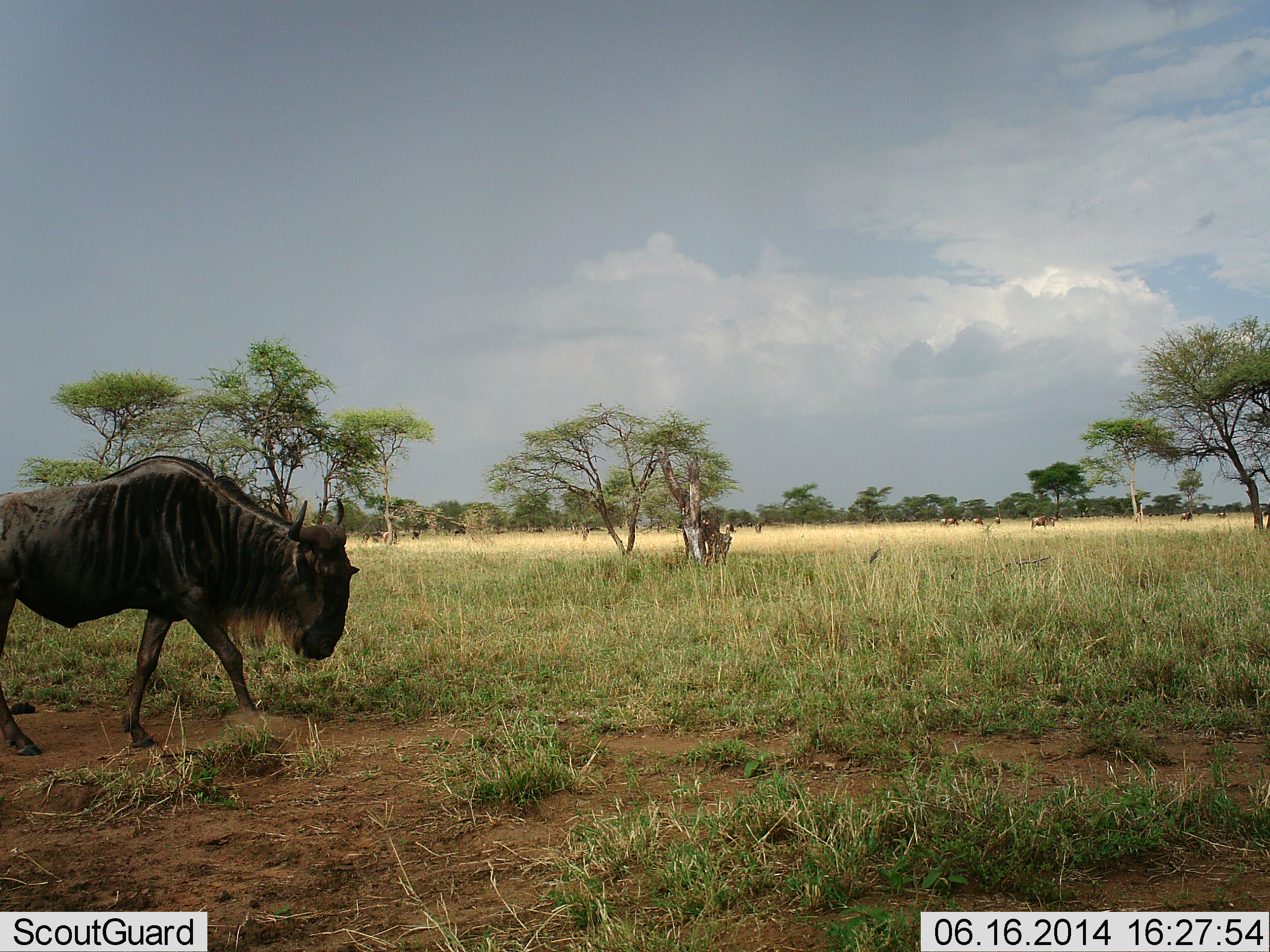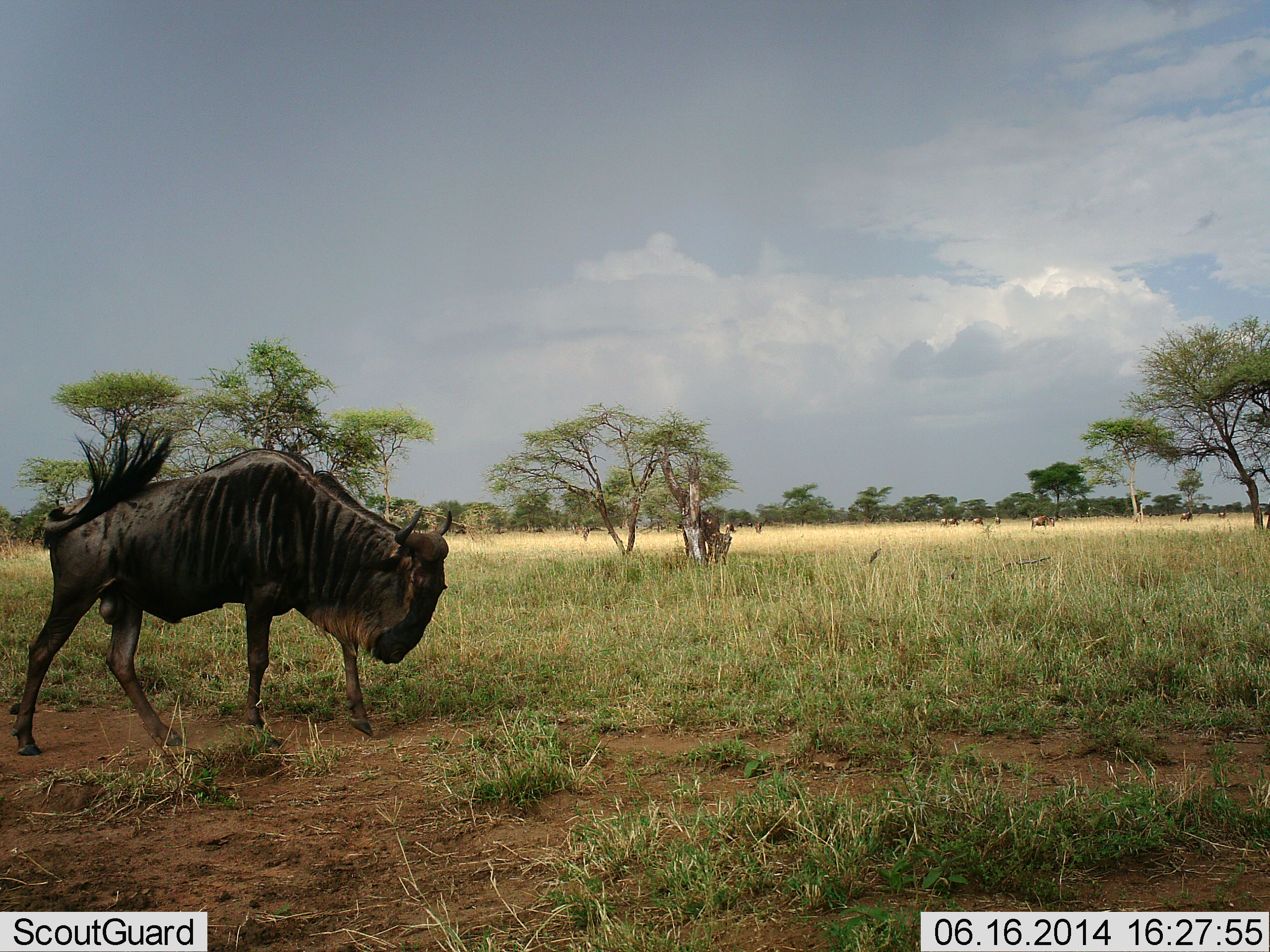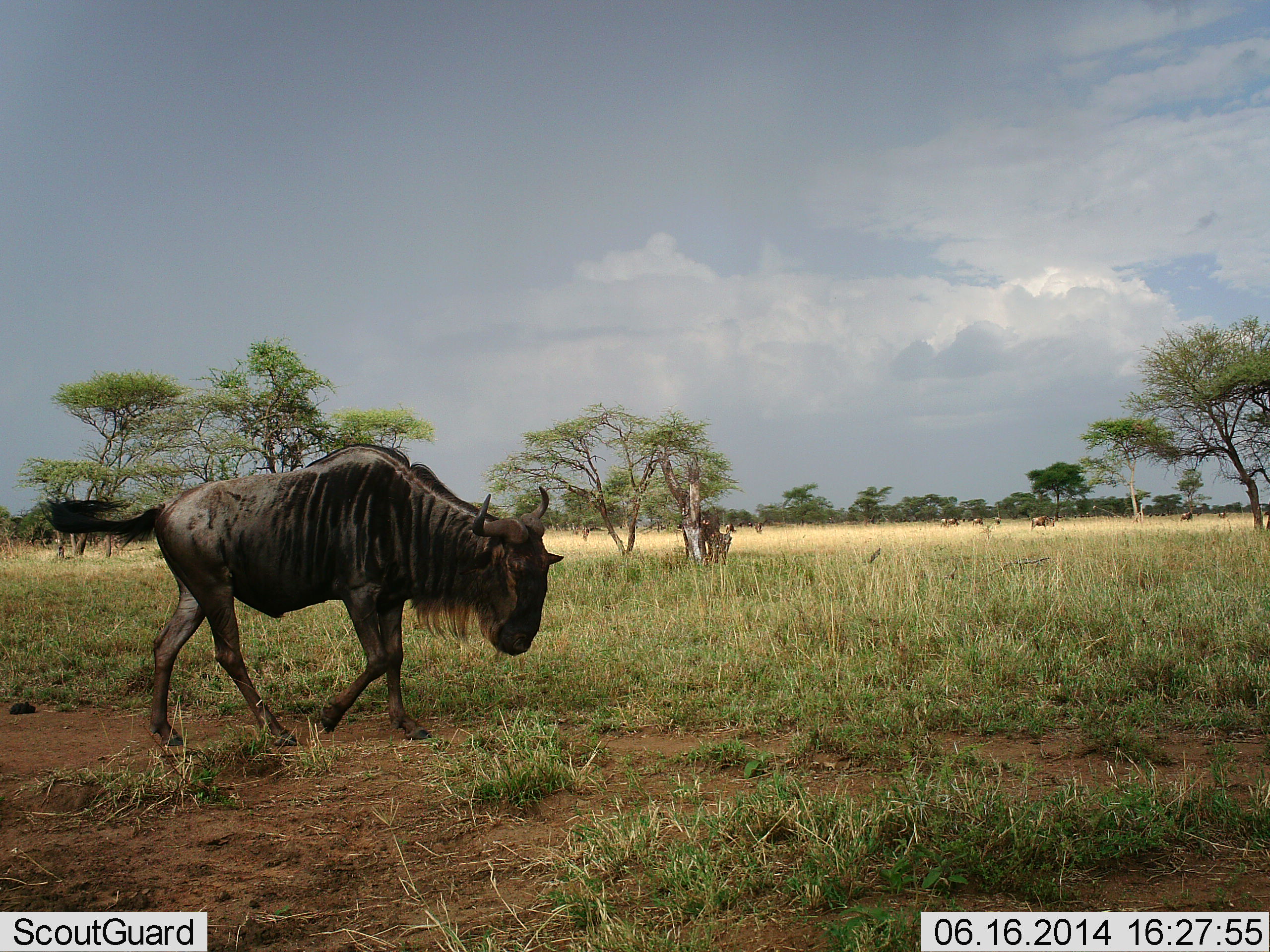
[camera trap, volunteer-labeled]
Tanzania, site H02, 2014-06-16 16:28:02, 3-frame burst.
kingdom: Animalia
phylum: Chordata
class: Mammalia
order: Artiodactyla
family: Bovidae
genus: Connochaetes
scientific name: Connochaetes taurinus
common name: blue wildebeest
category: wildebeest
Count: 1.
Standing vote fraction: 30%.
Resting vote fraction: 0%.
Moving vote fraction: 70%.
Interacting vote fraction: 0%.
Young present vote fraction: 0%.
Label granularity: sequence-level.